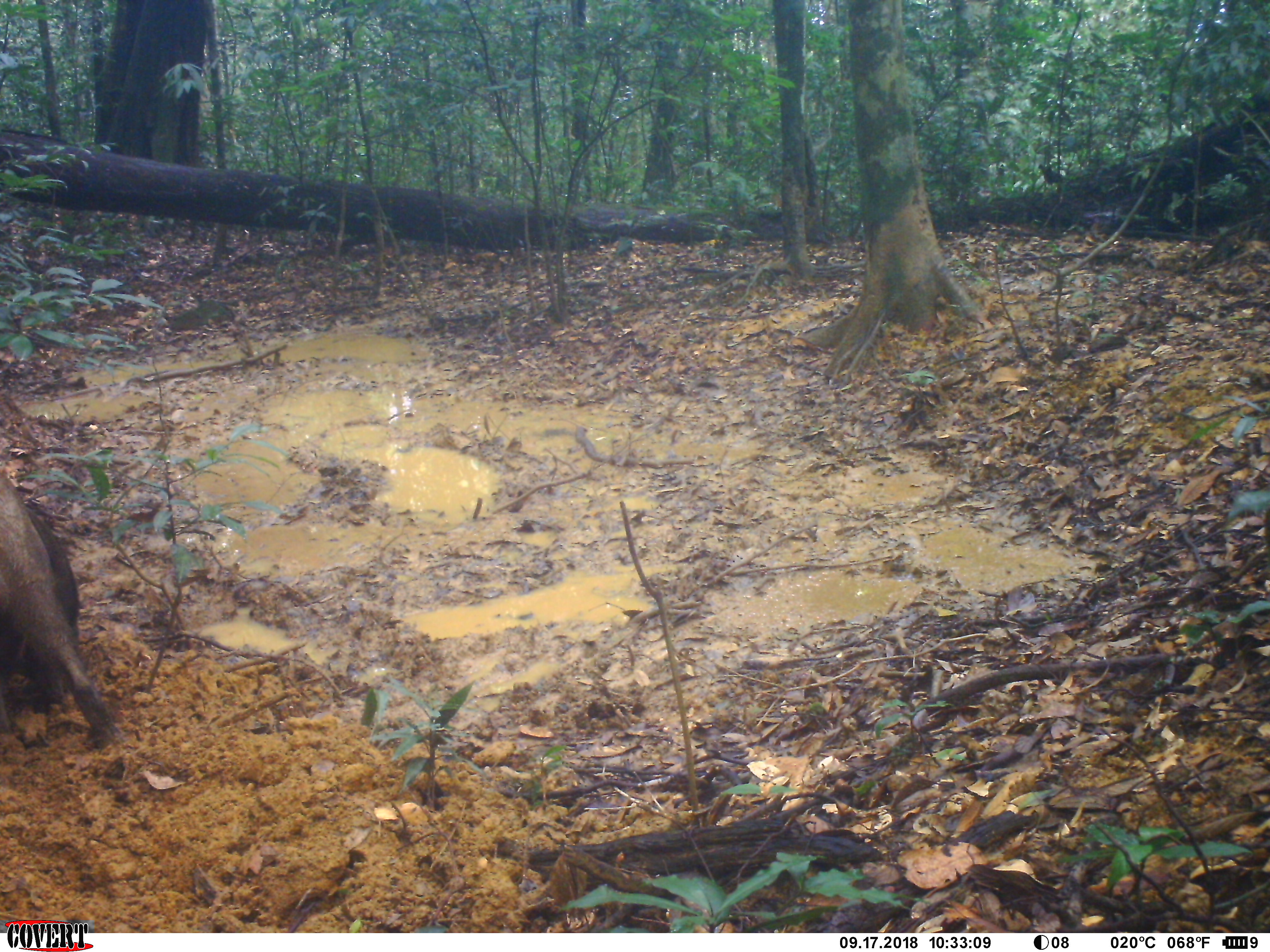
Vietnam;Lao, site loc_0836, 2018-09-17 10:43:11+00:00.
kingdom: Animalia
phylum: Chordata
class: Mammalia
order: Artiodactyla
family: Suidae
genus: Sus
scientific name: Sus scrofa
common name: eurasian wild pig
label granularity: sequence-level